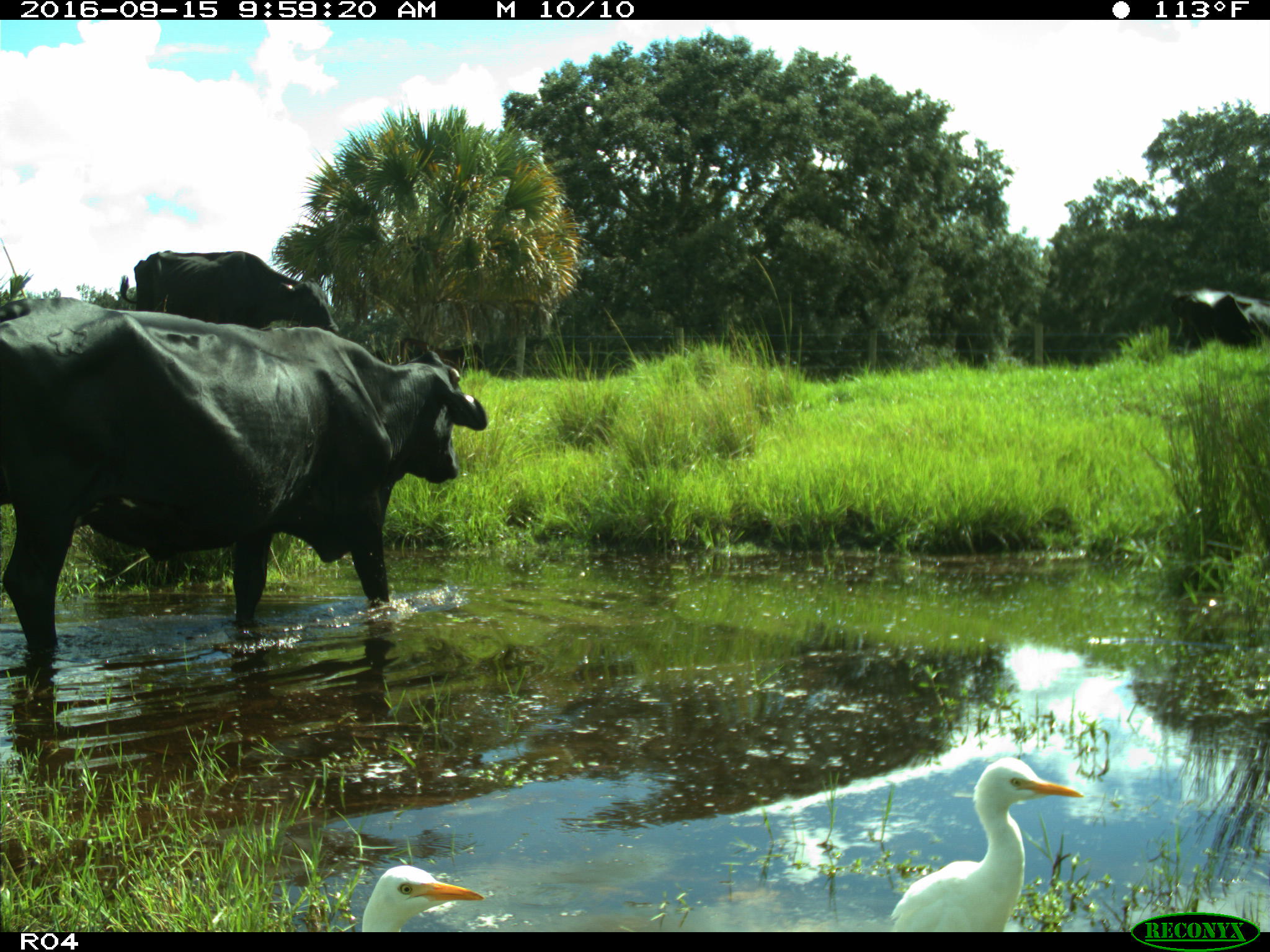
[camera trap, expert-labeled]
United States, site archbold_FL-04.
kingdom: Animalia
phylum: Chordata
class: Mammalia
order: Artiodactyla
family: Bovidae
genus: Bos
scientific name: Bos taurus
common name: domestic cow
Bos taurus (domestic cow).